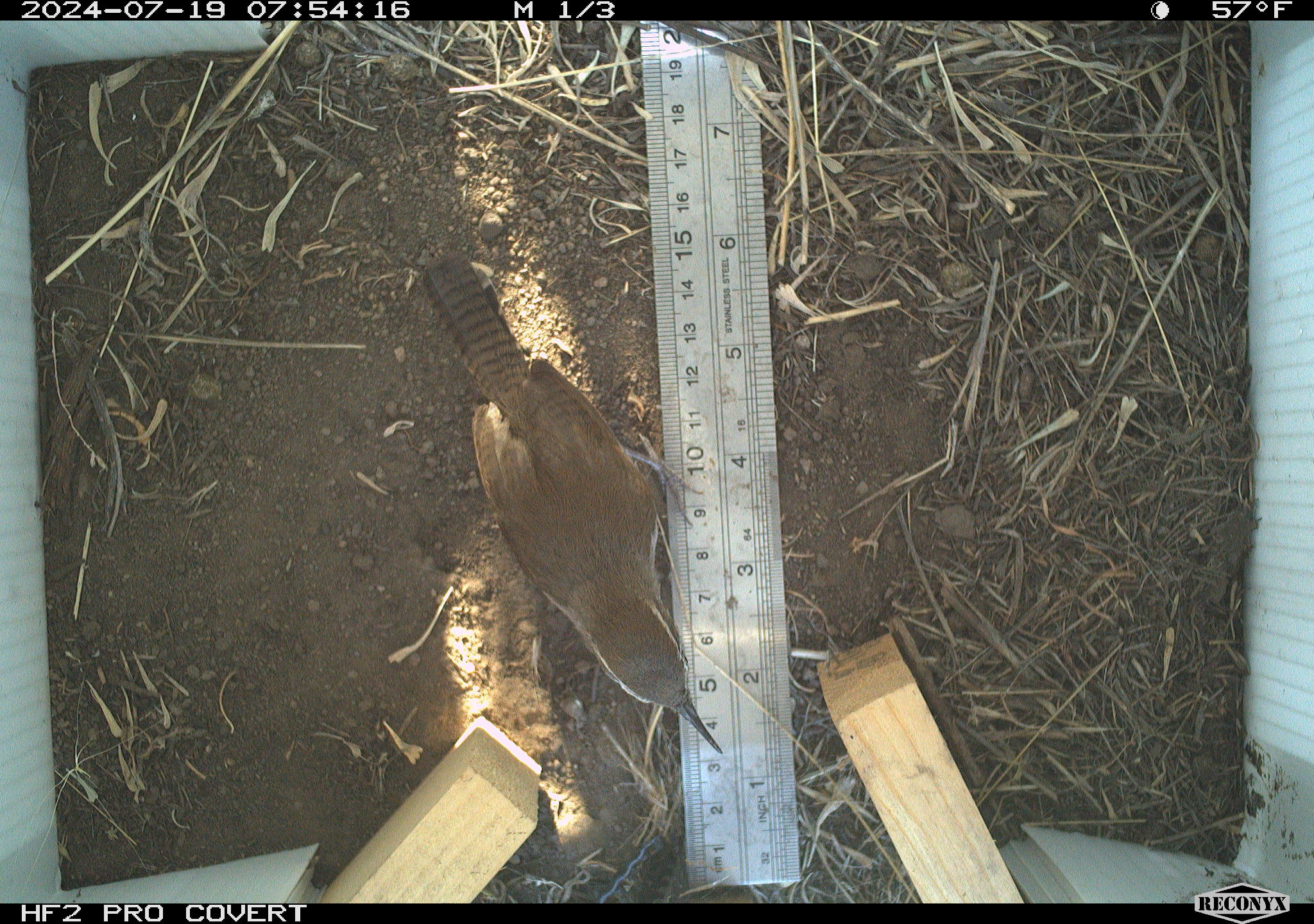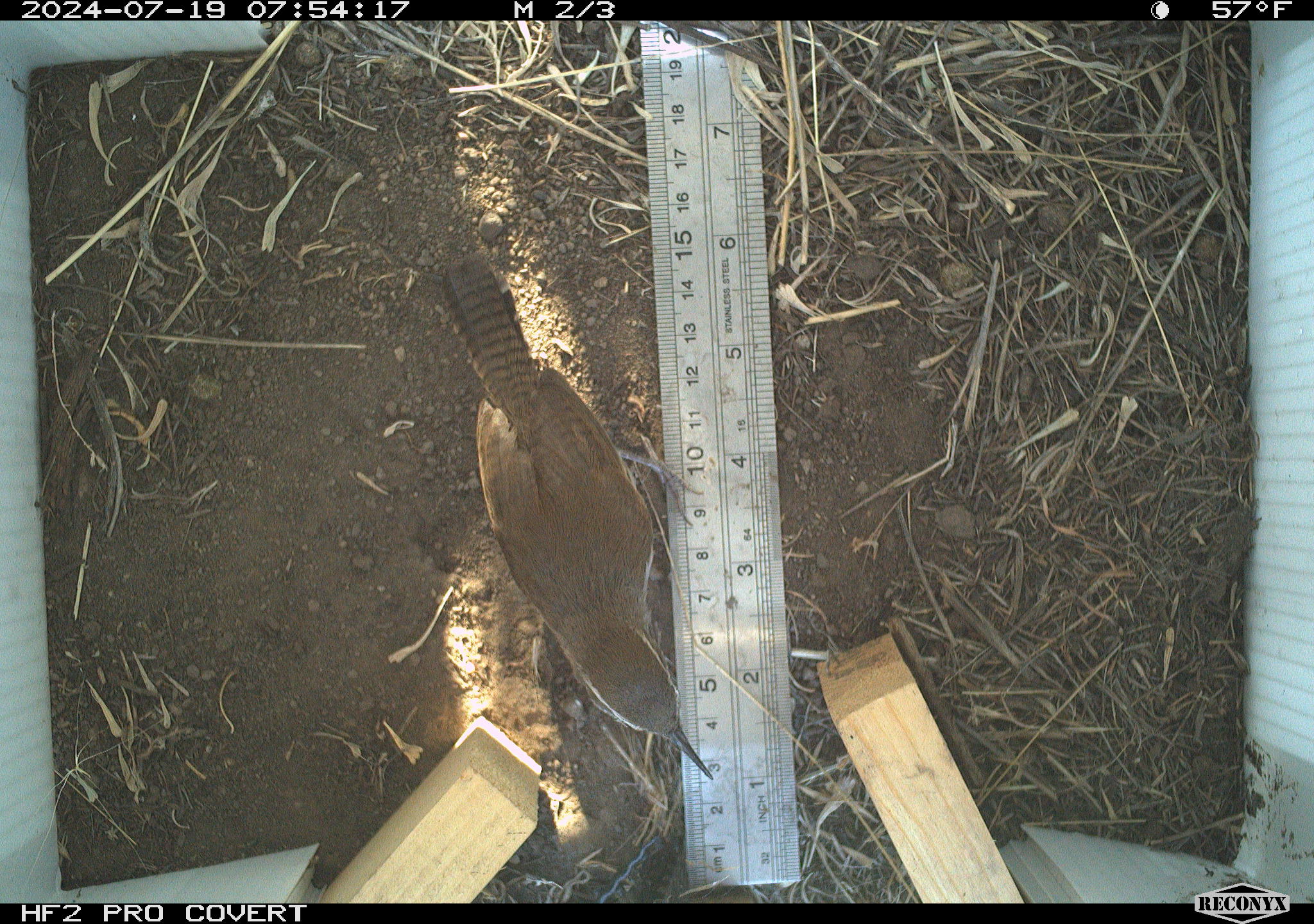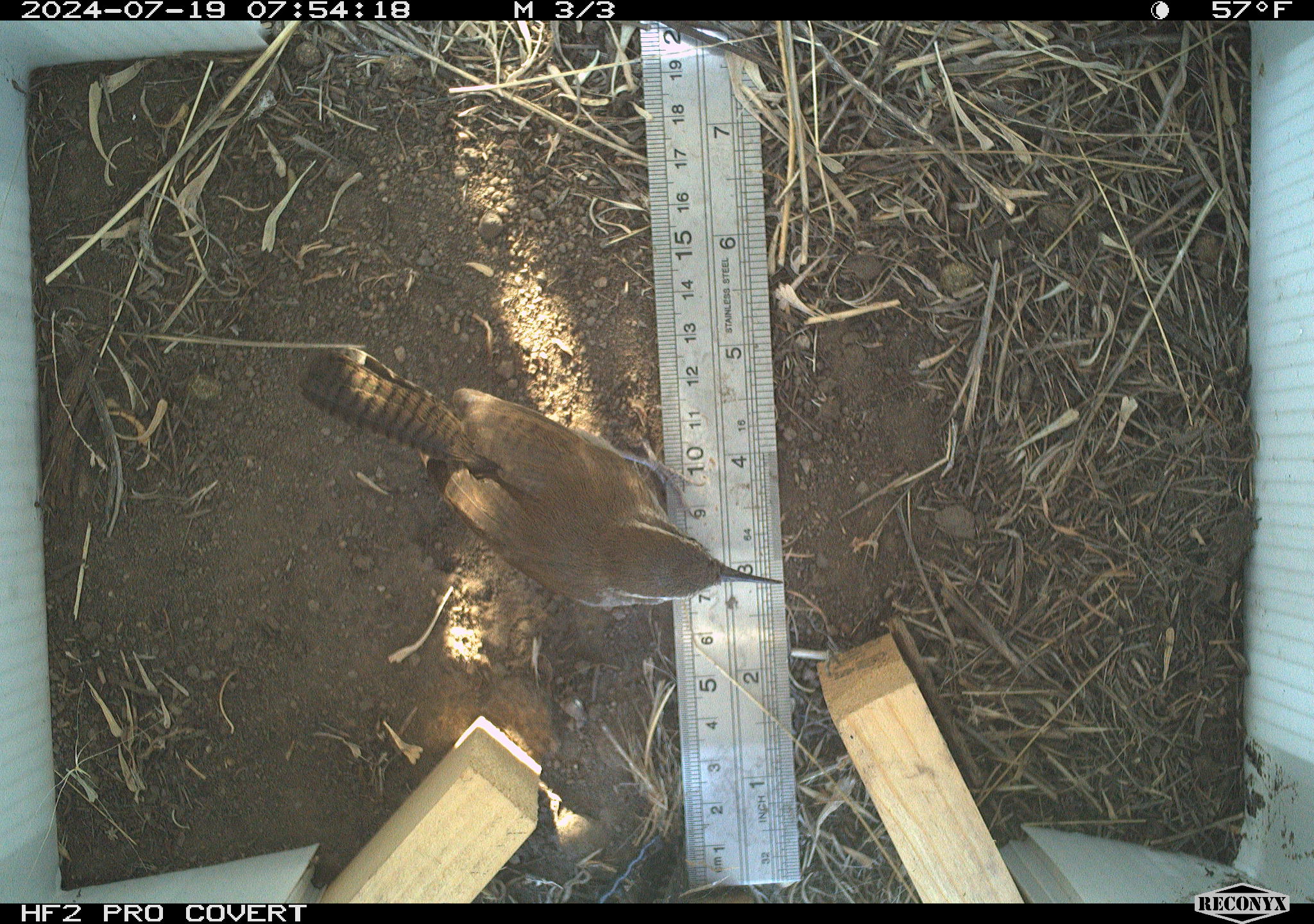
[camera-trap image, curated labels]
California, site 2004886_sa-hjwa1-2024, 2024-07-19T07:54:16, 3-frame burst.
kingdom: Animalia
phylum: Chordata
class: Aves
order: Passeriformes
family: Troglodytidae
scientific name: Troglodytidae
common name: wren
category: troglodytidae family